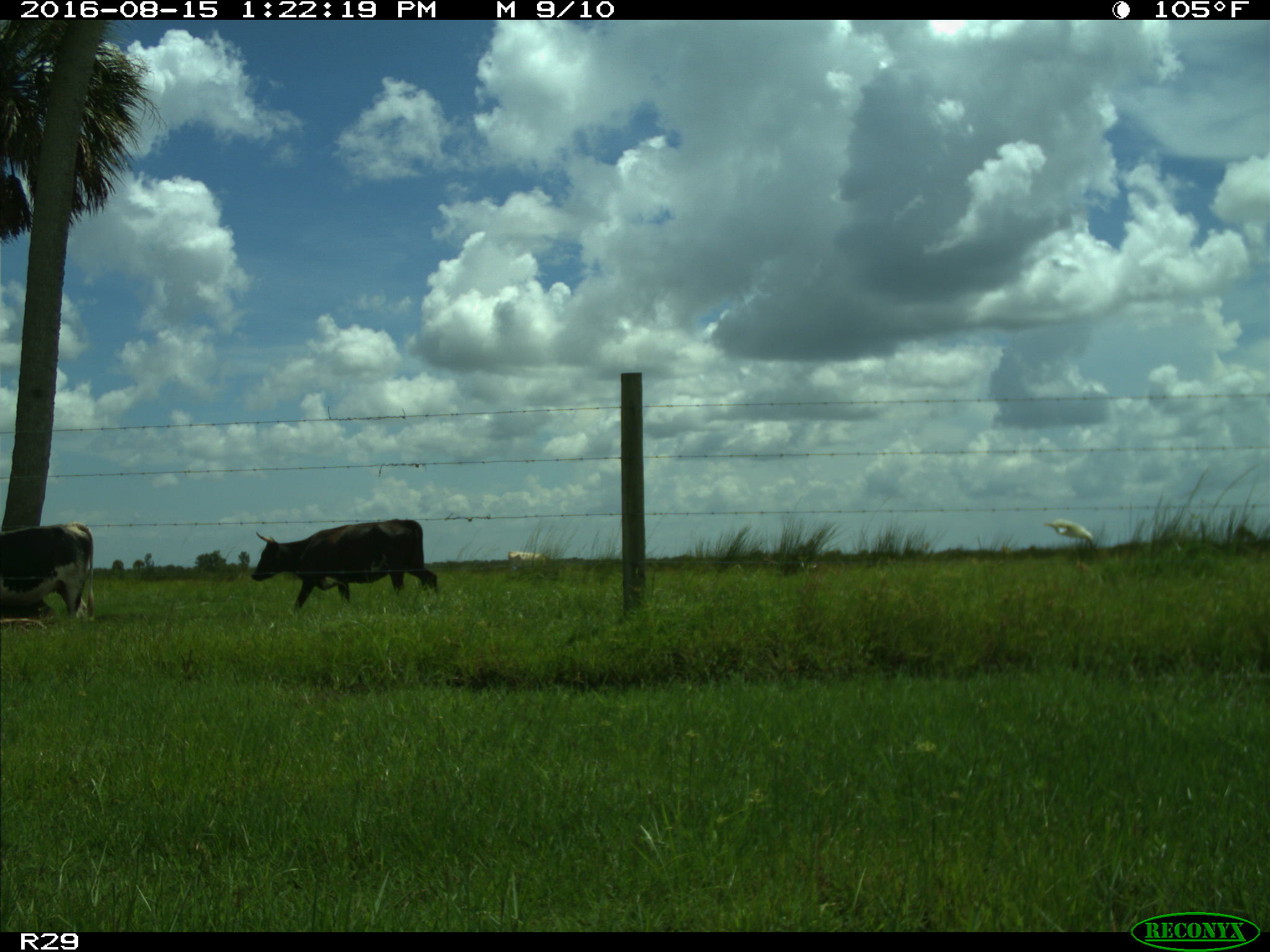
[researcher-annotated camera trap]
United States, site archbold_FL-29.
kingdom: Animalia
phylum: Chordata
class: Mammalia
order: Artiodactyla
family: Bovidae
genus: Bos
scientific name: Bos taurus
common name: domestic cow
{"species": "Bos taurus (domestic cow)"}